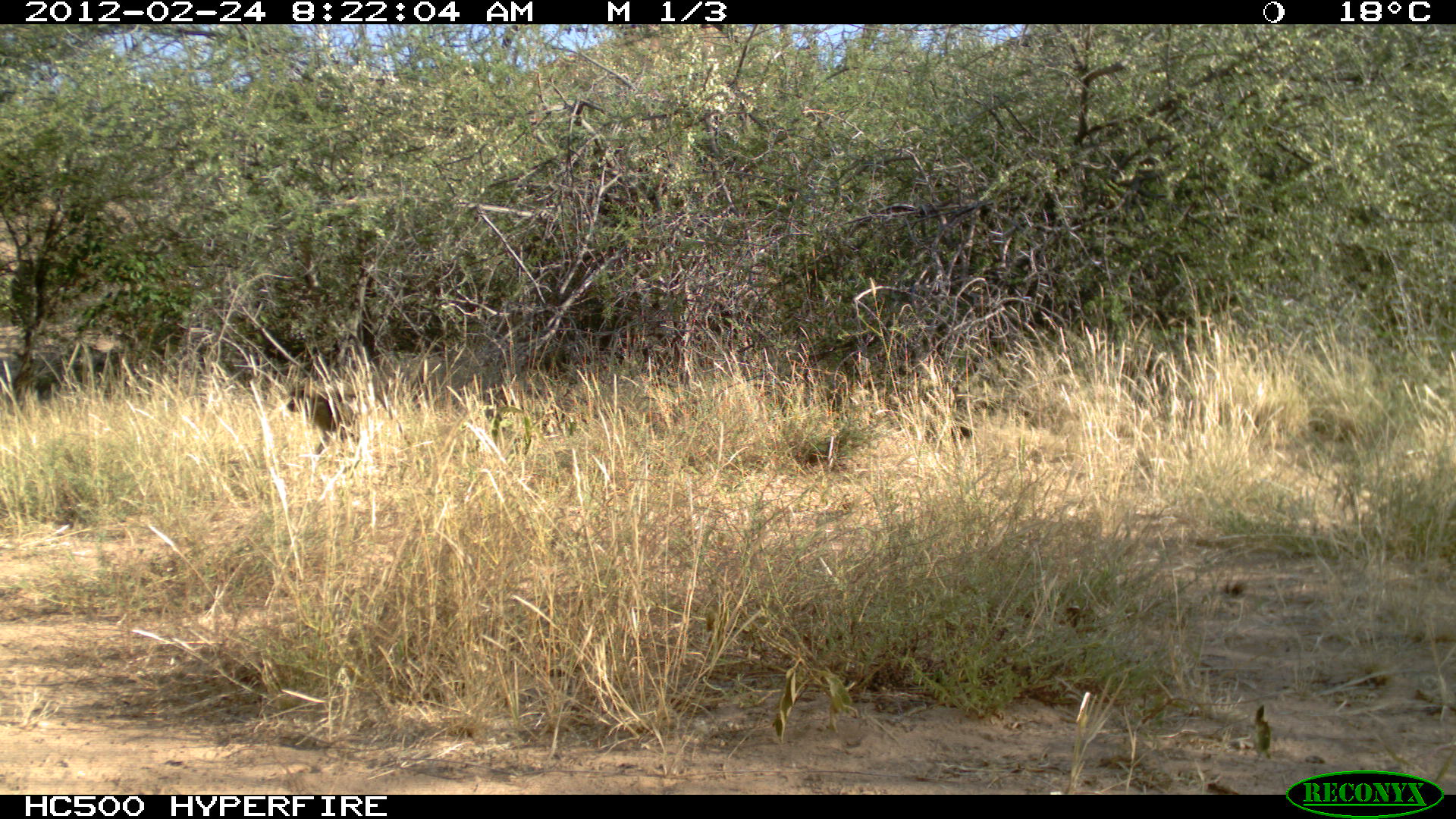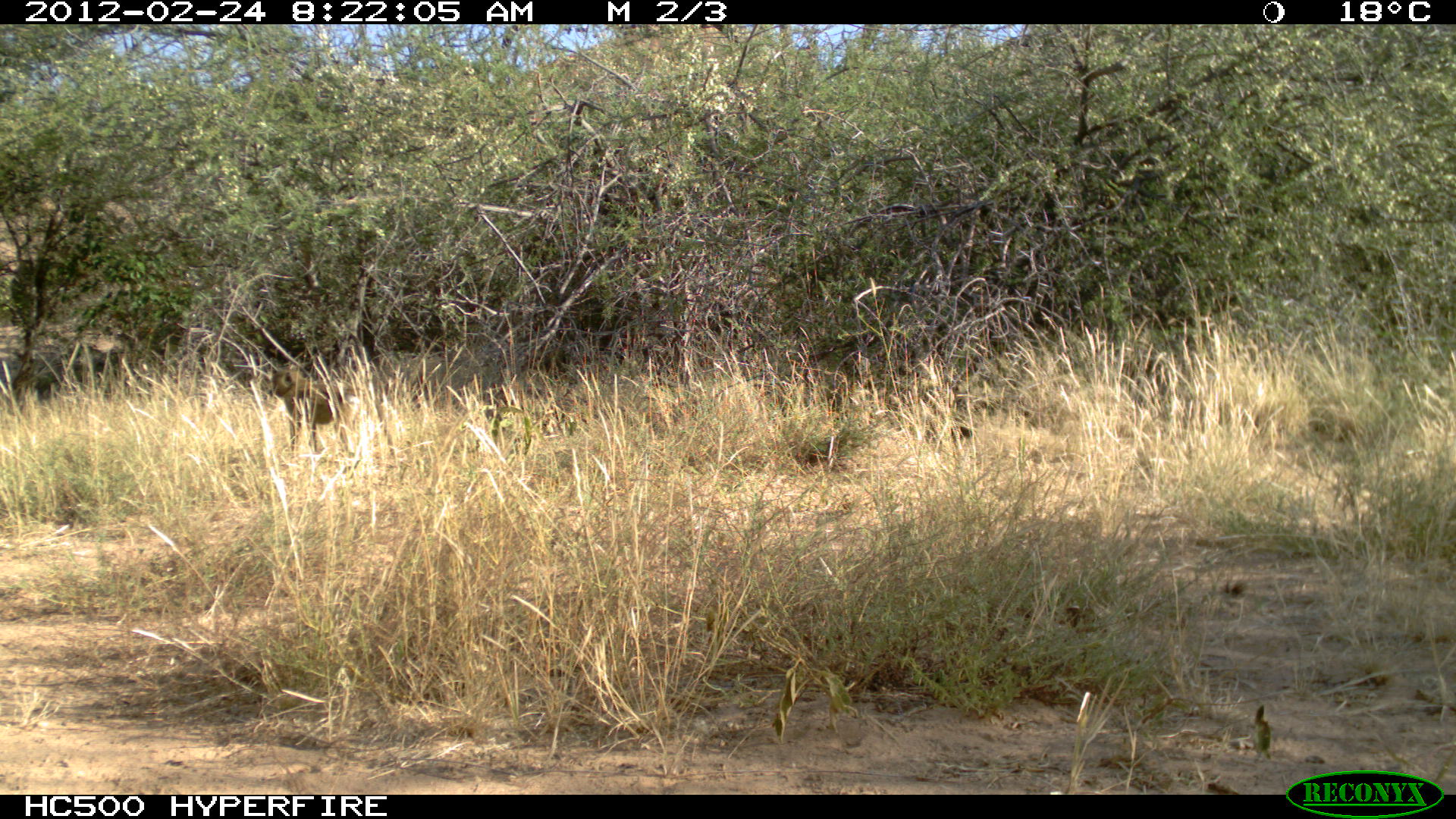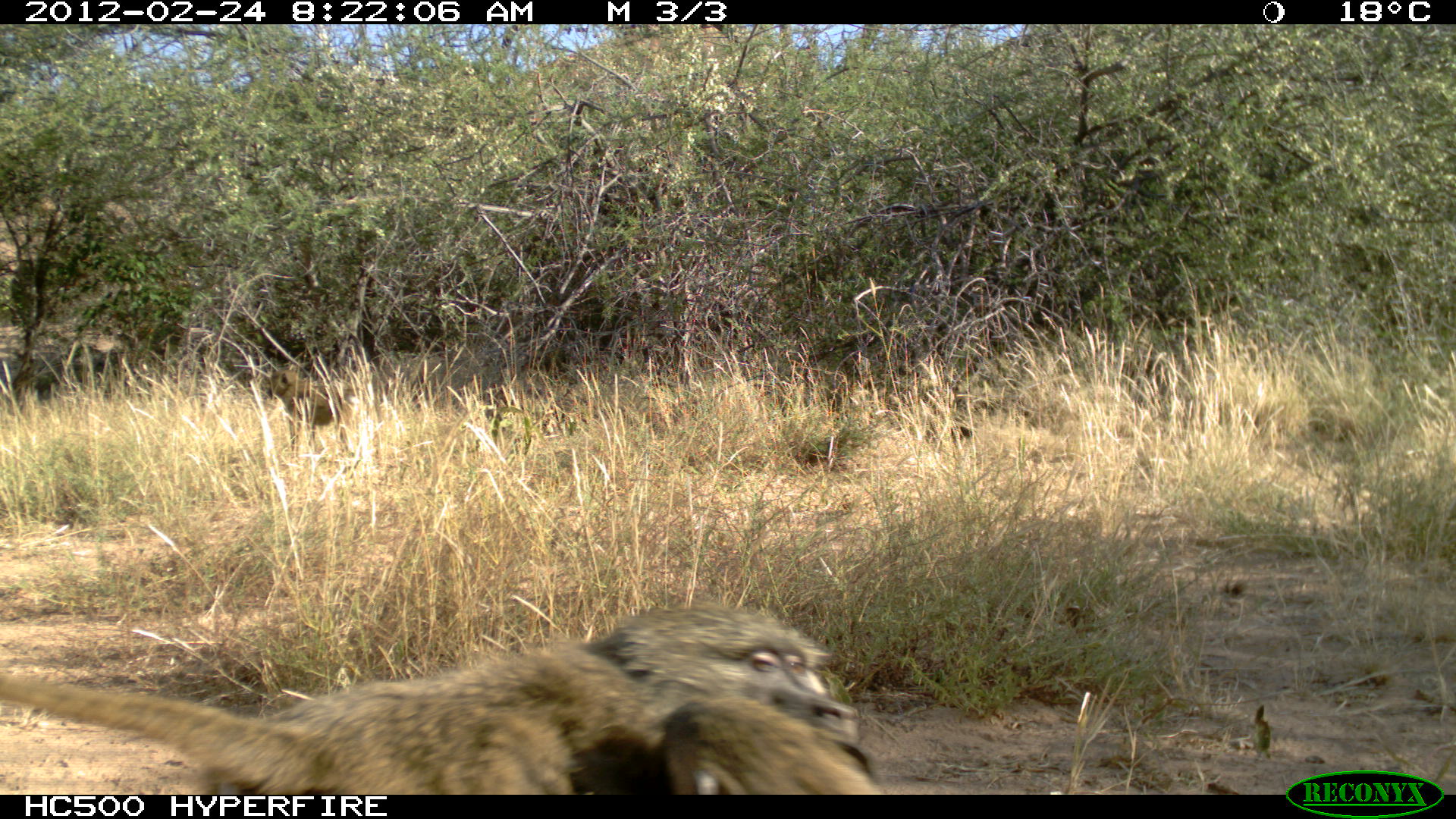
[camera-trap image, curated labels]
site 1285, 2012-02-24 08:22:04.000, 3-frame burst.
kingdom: Animalia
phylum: Chordata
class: Mammalia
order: Primates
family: Cercopithecidae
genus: Papio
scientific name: Papio anubis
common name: olive baboon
Papio anubis (olive baboon), count 1.